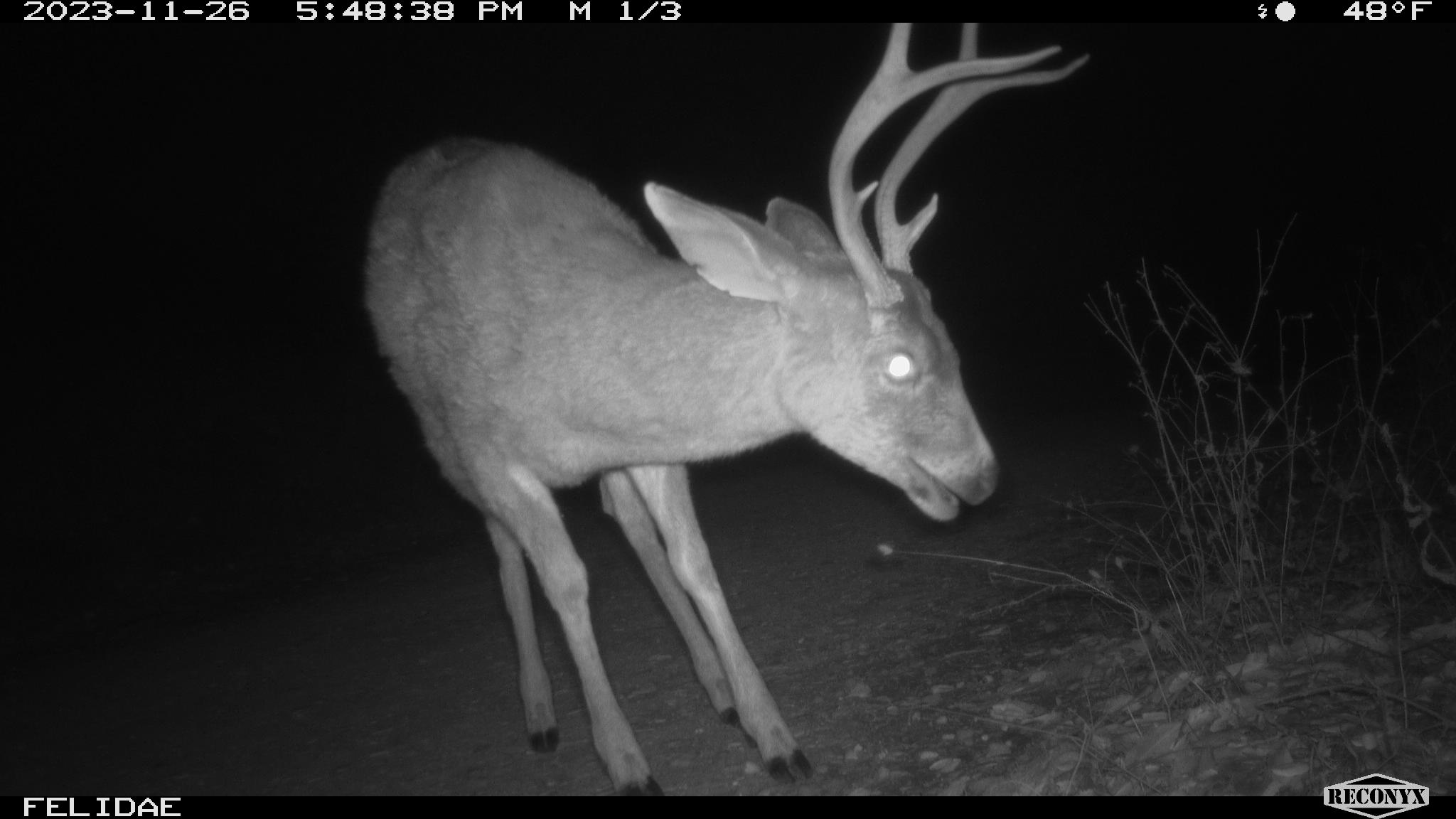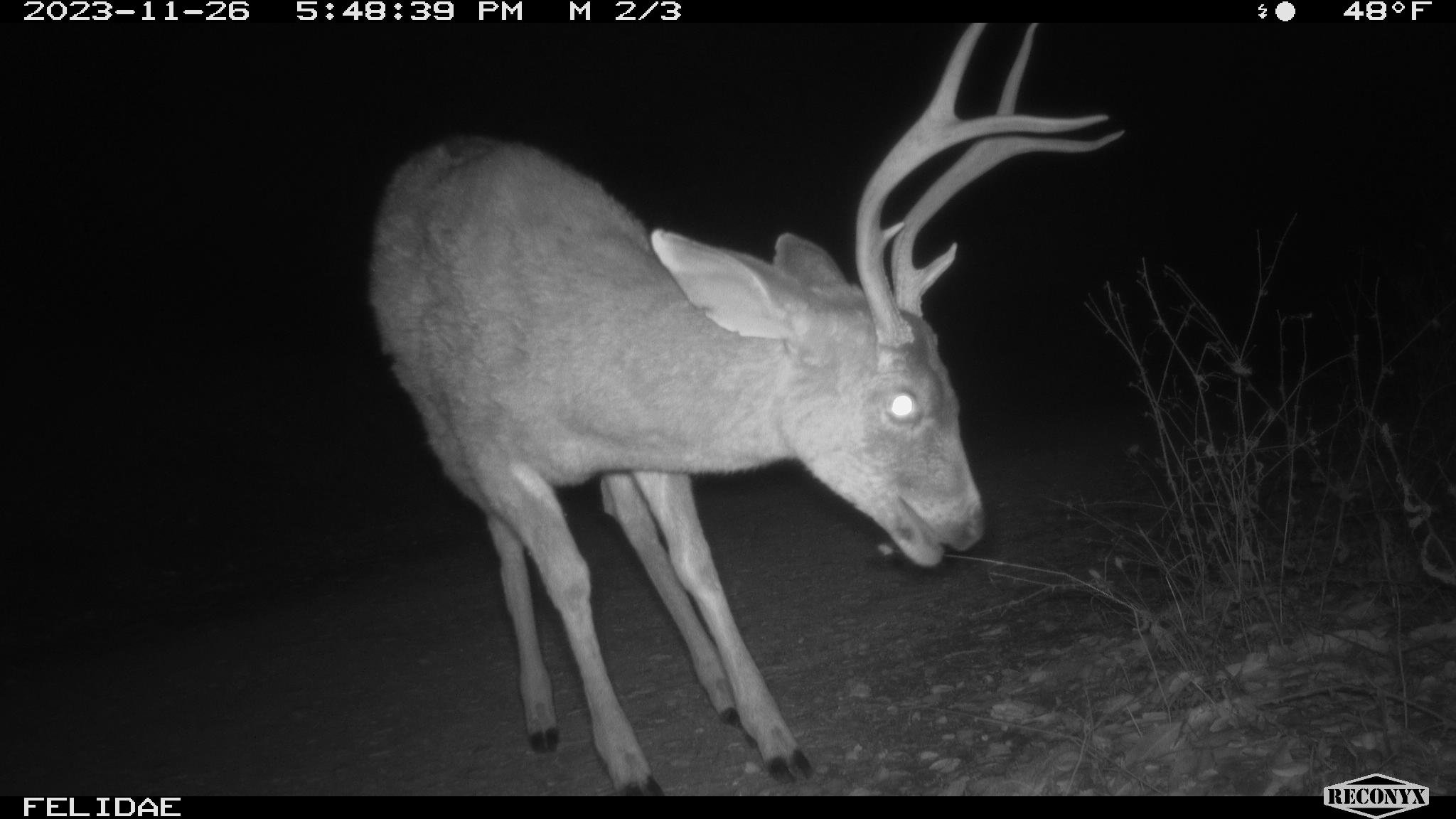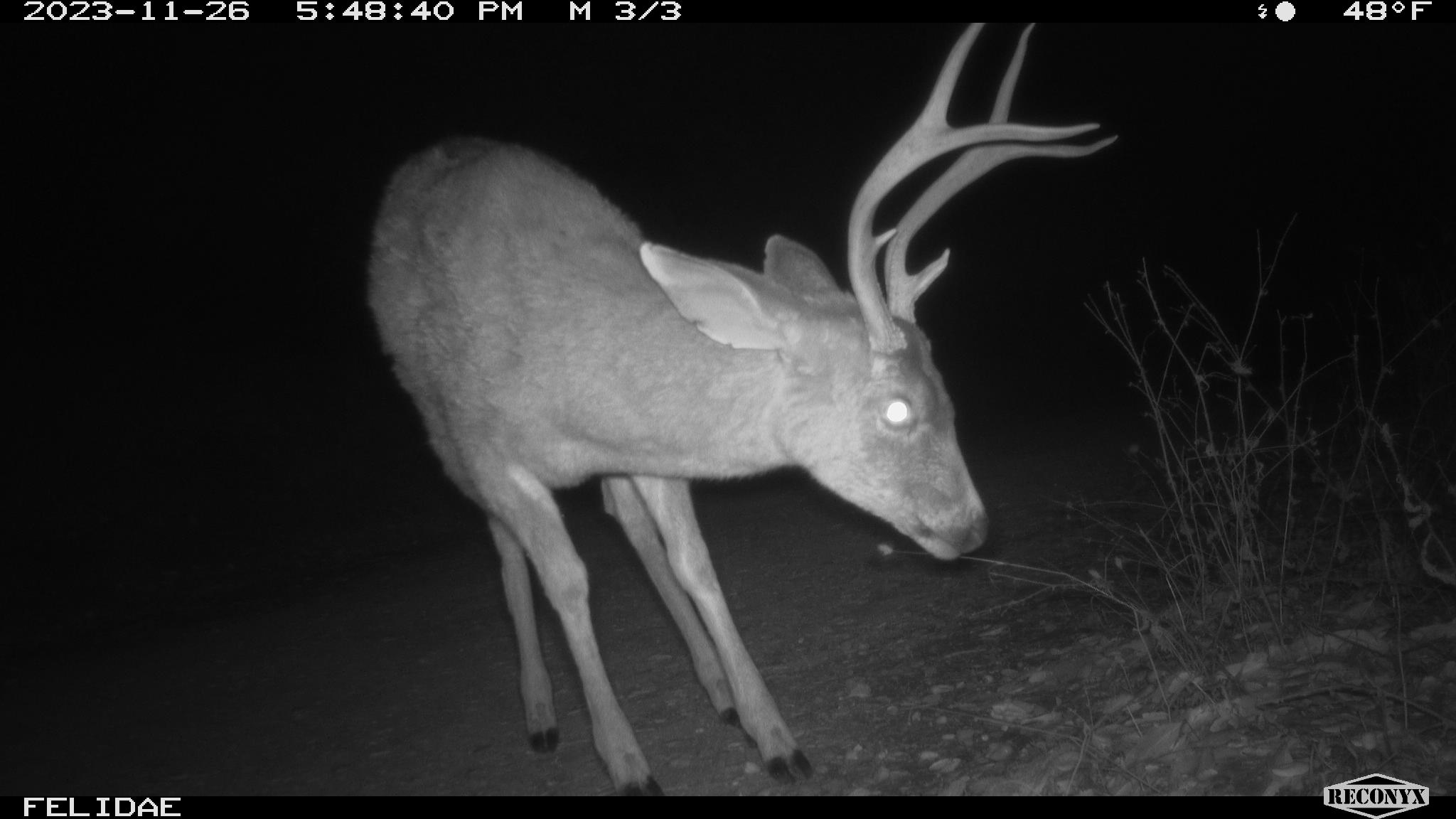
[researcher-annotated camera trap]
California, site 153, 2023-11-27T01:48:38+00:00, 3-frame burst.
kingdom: Animalia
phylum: Chordata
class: Mammalia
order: Artiodactyla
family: Cervidae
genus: Odocoileus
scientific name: Odocoileus hemionus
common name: mule deer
Mule deer (Odocoileus hemionus).